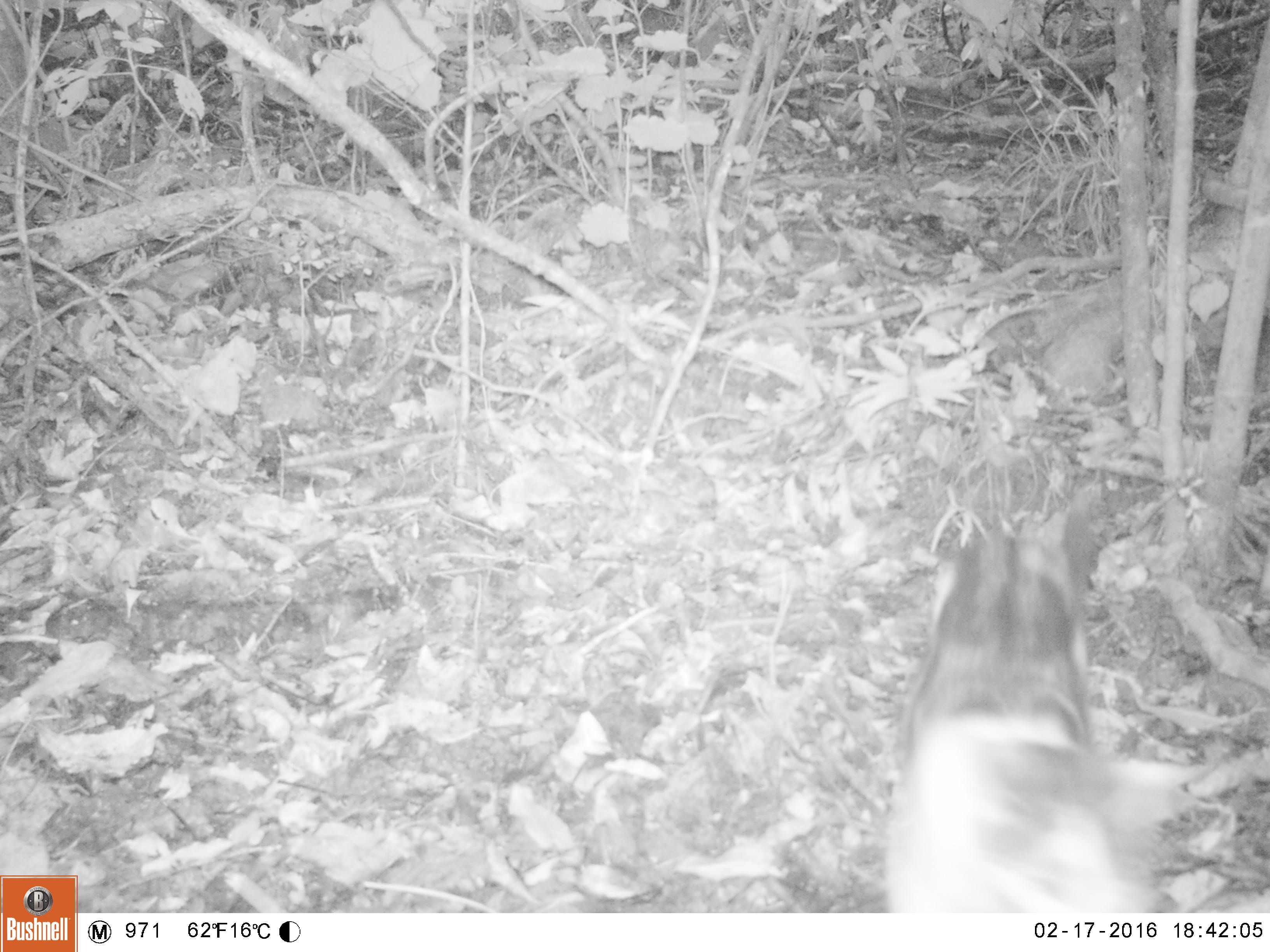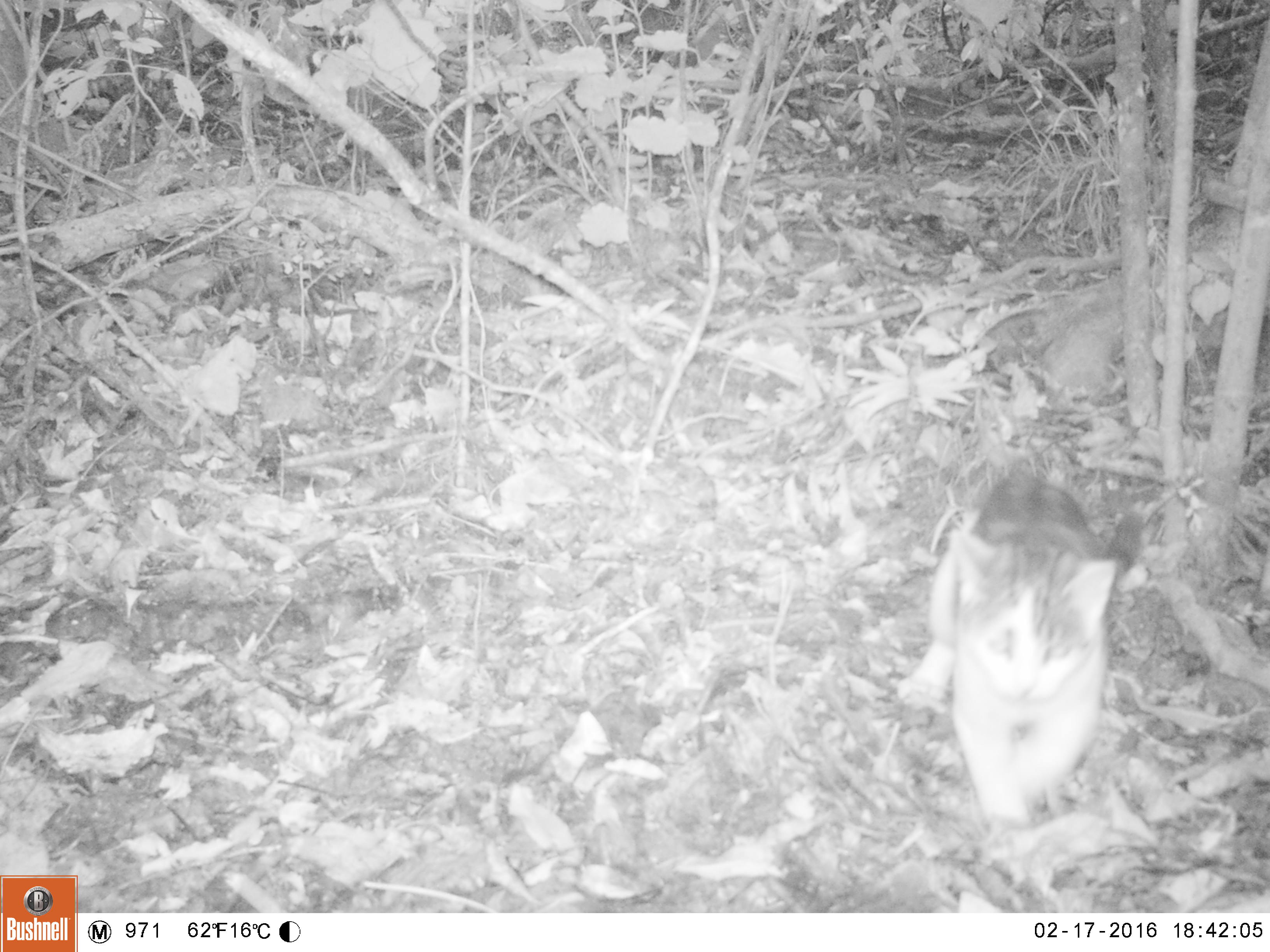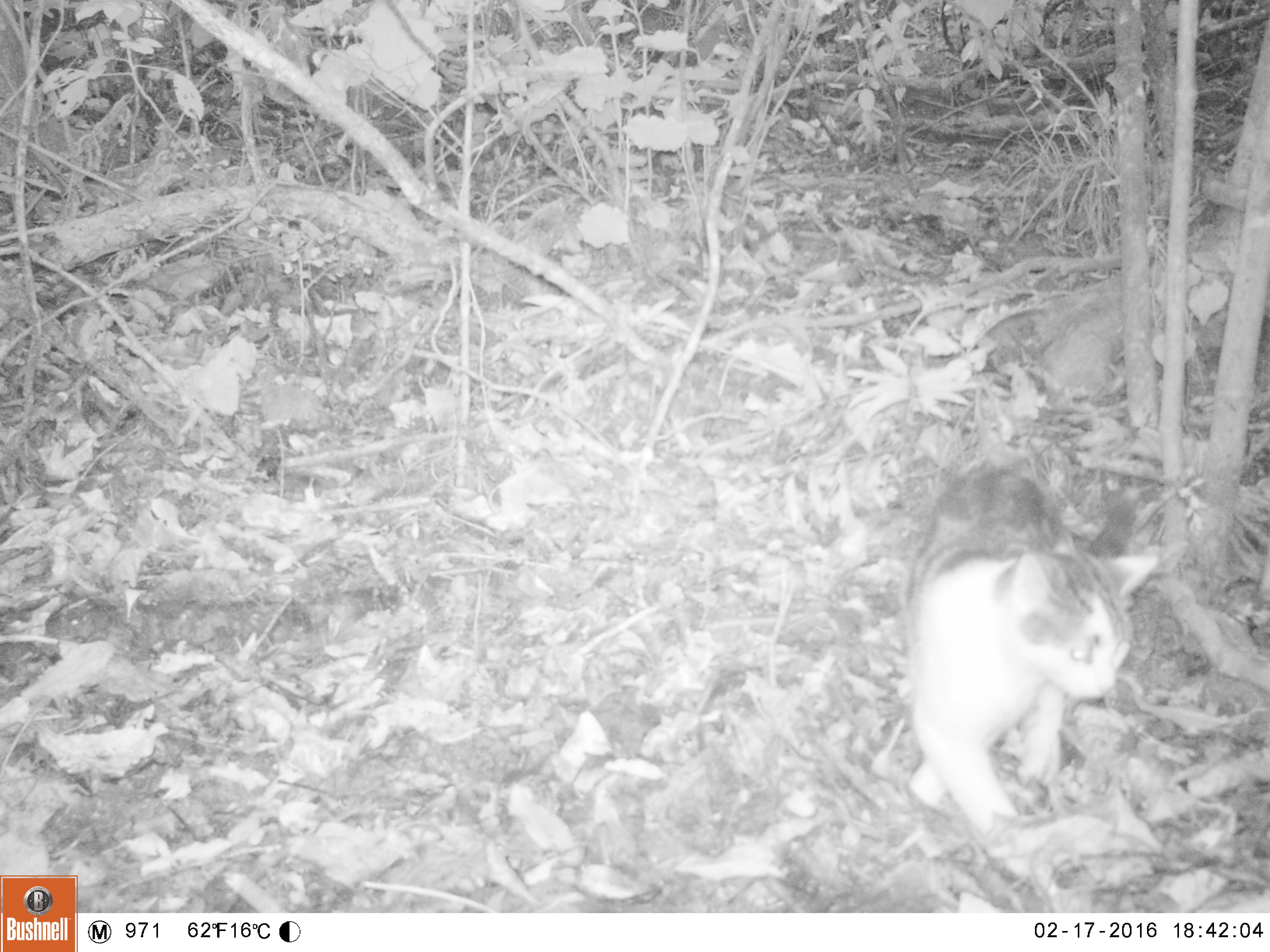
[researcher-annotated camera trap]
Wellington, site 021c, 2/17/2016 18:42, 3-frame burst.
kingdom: Animalia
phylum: Chordata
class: Mammalia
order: Carnivora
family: Felidae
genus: Felis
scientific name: Felis catus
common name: cat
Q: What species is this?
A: Cat (Felis catus).